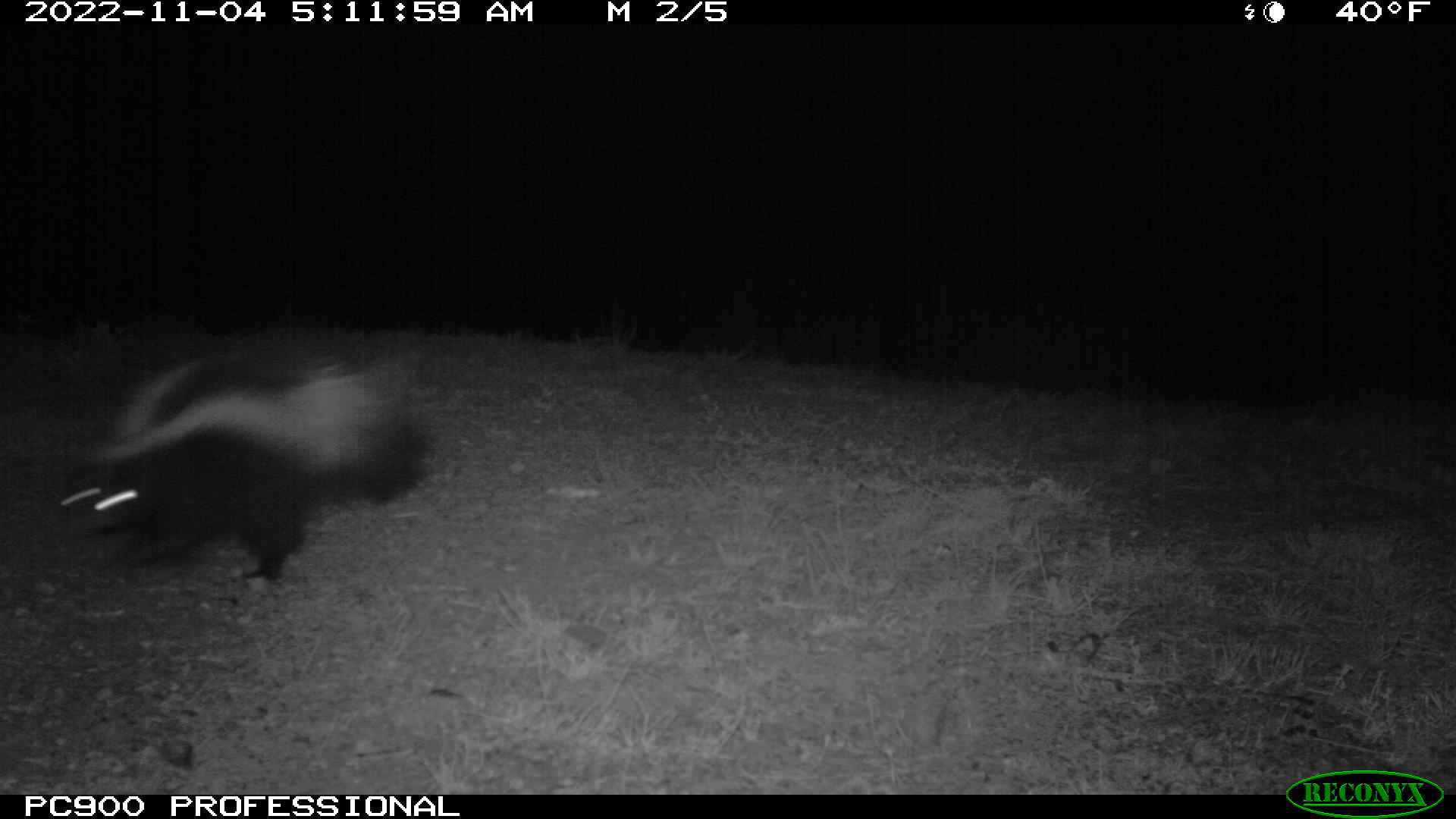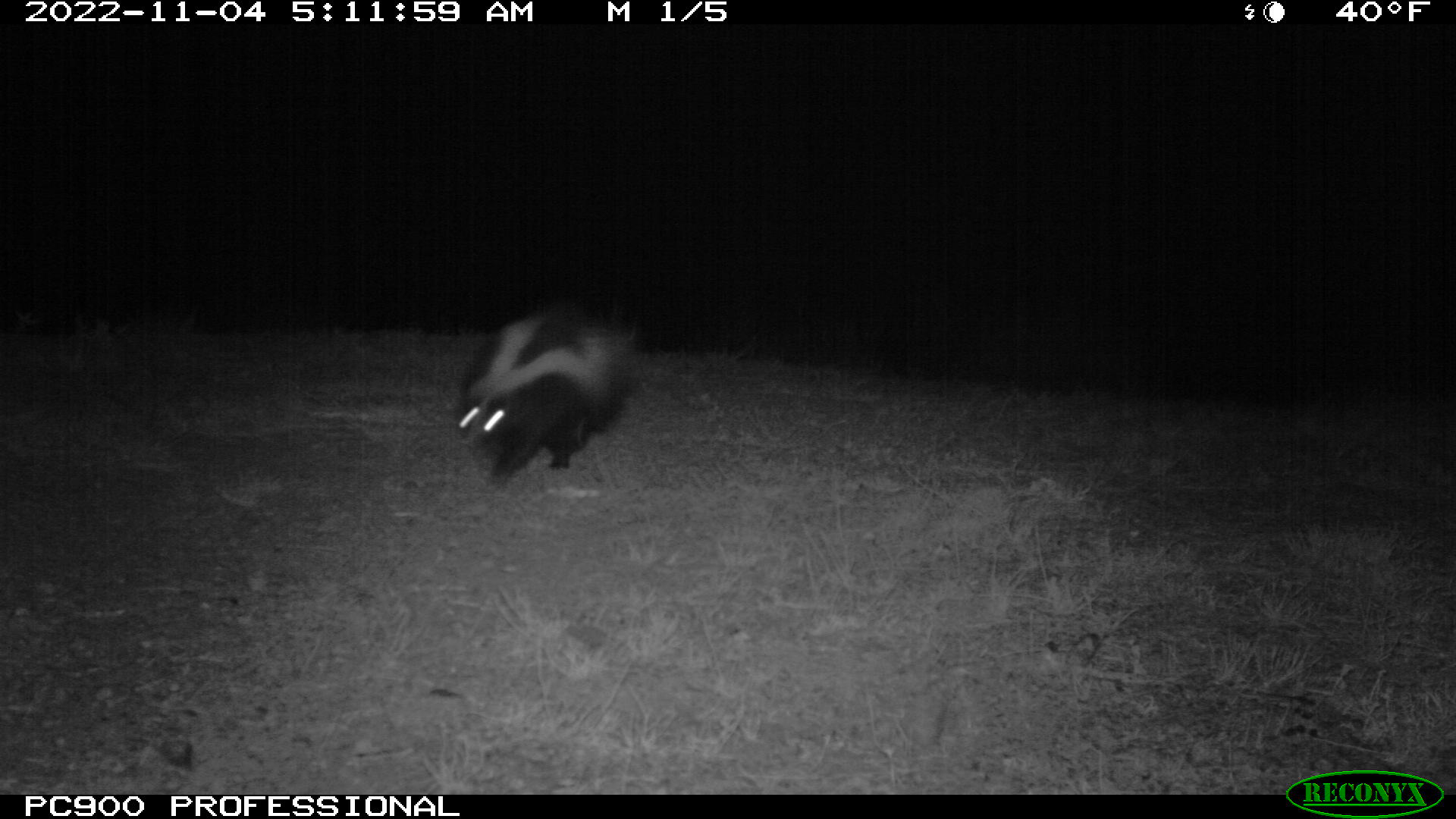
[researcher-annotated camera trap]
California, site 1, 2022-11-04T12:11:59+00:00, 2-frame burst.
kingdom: Animalia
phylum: Chordata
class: Mammalia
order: Carnivora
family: Mephitidae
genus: Mephitis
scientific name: Mephitis mephitis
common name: striped skunk